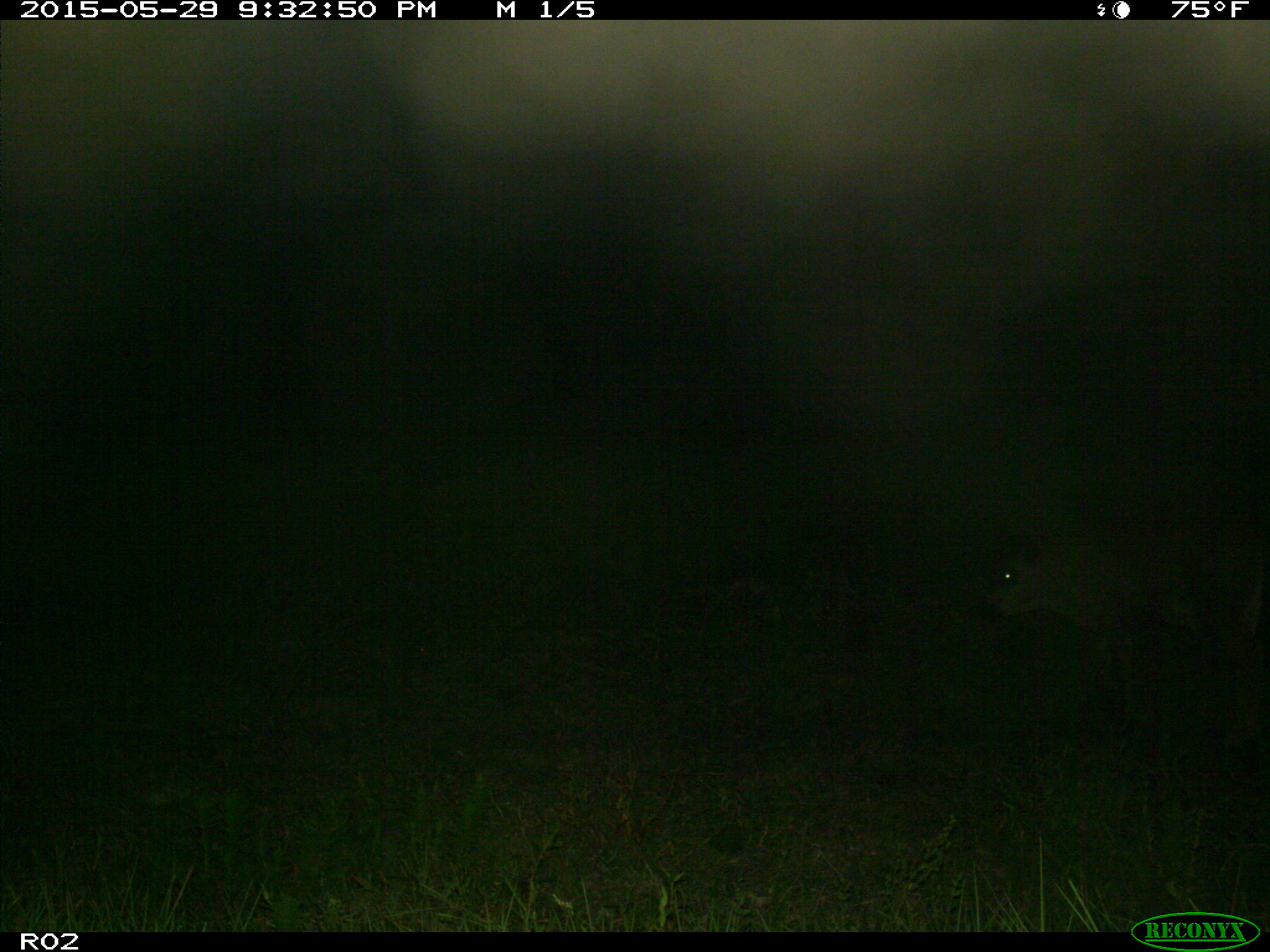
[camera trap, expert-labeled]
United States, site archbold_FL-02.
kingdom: Animalia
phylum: Chordata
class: Mammalia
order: Artiodactyla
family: Bovidae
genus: Bos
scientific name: Bos taurus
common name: domestic cow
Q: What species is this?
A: Bos taurus (domestic cow).